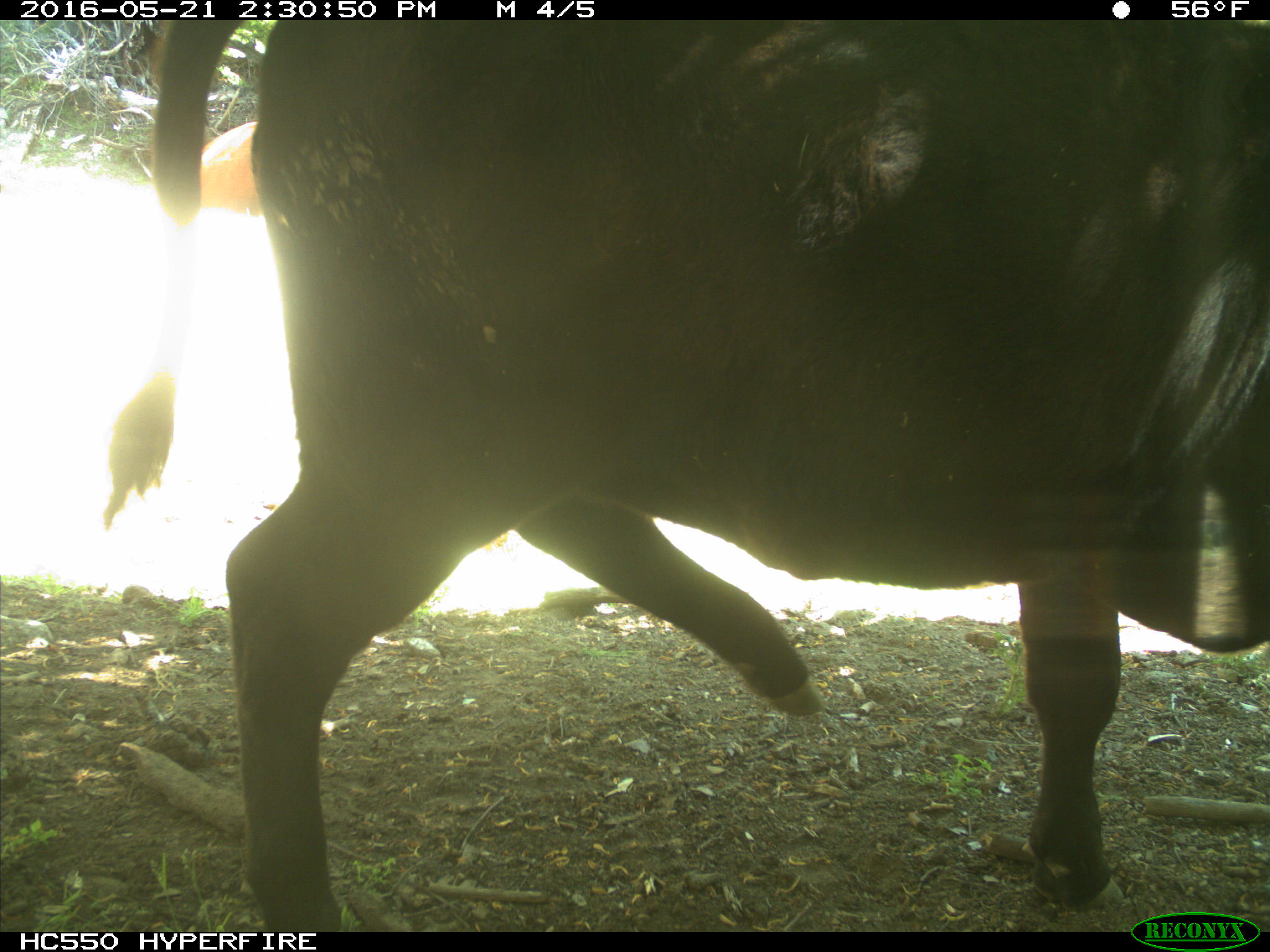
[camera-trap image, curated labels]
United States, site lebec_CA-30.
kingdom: Animalia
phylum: Chordata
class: Mammalia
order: Artiodactyla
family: Bovidae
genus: Bos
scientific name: Bos taurus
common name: domestic cow